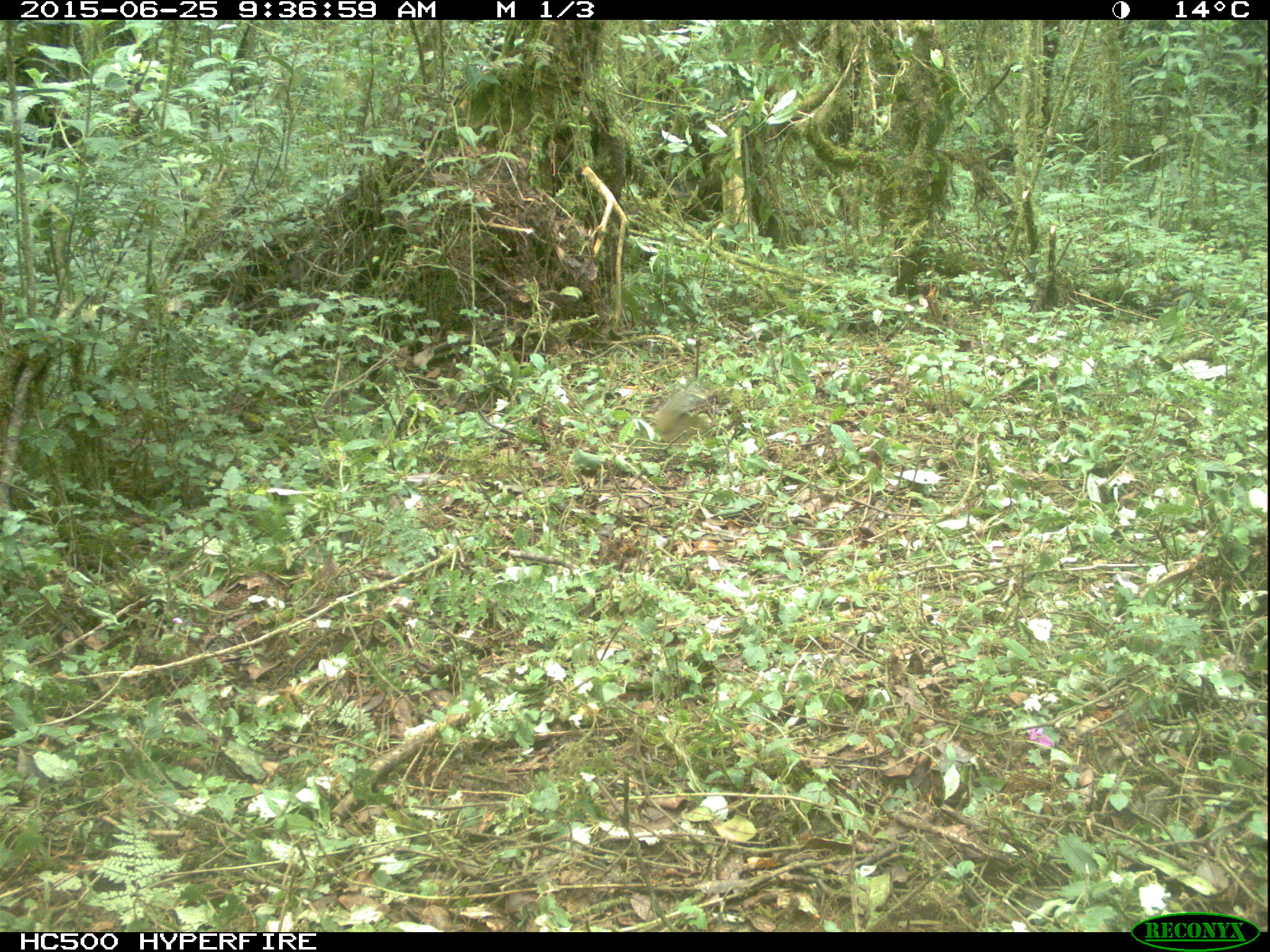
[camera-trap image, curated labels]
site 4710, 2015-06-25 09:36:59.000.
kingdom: Animalia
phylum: Chordata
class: Mammalia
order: Rodentia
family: Sciuridae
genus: Protoxerus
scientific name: Protoxerus stangeri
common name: forest giant squirrel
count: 1